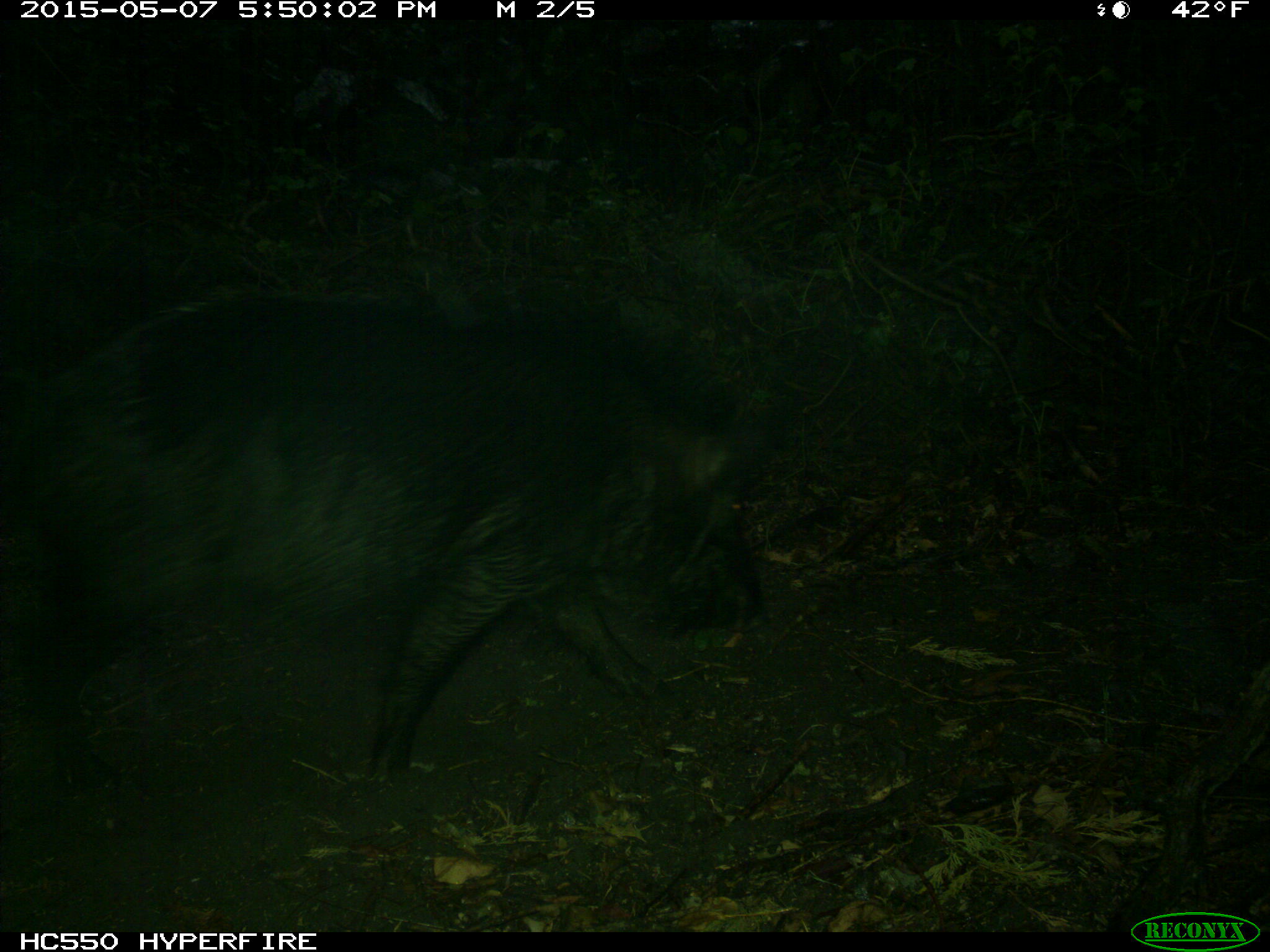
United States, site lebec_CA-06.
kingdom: Animalia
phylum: Chordata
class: Mammalia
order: Artiodactyla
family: Suidae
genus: Sus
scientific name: Sus scrofa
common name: wild boar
Sus scrofa (wild boar).